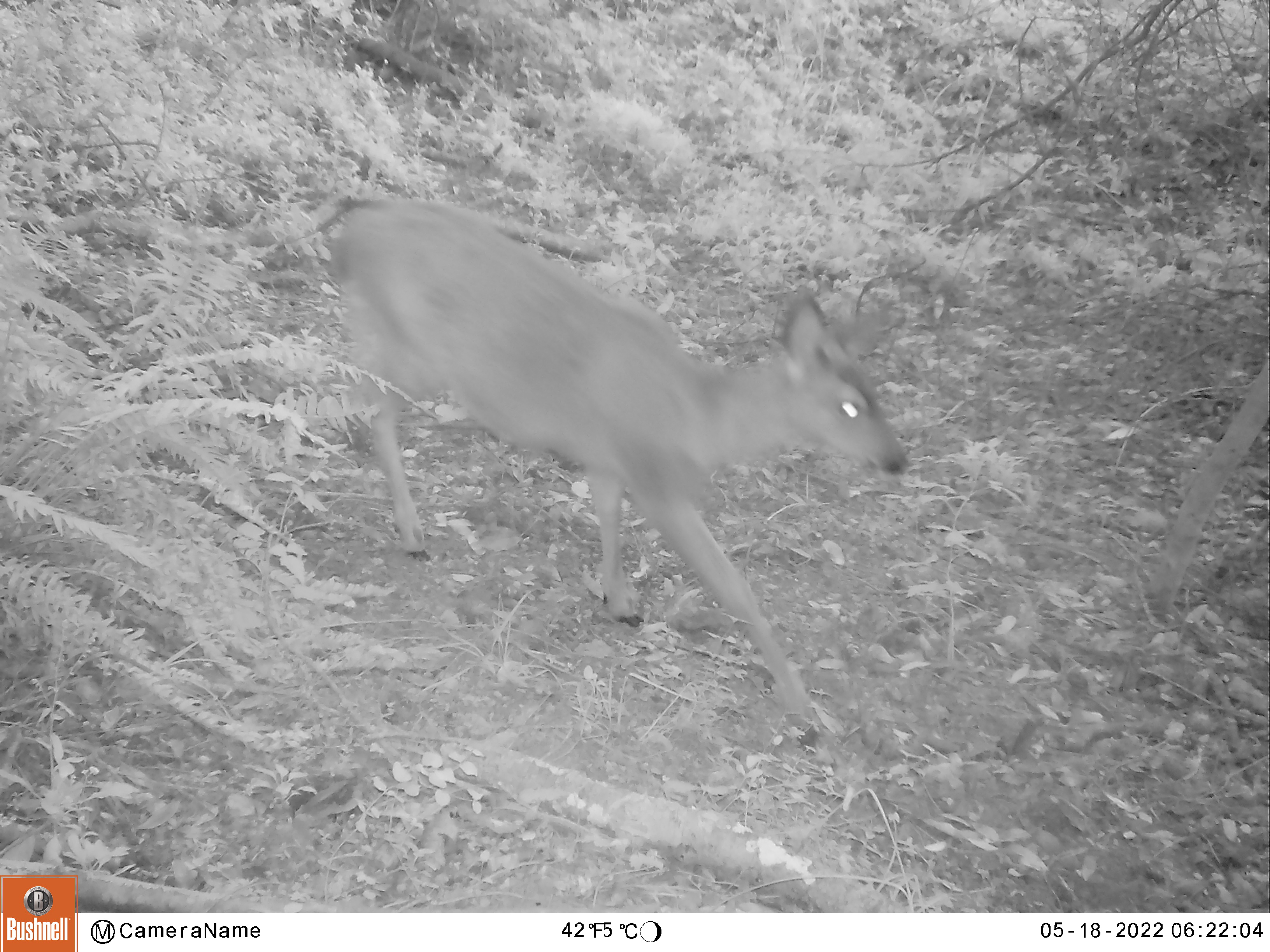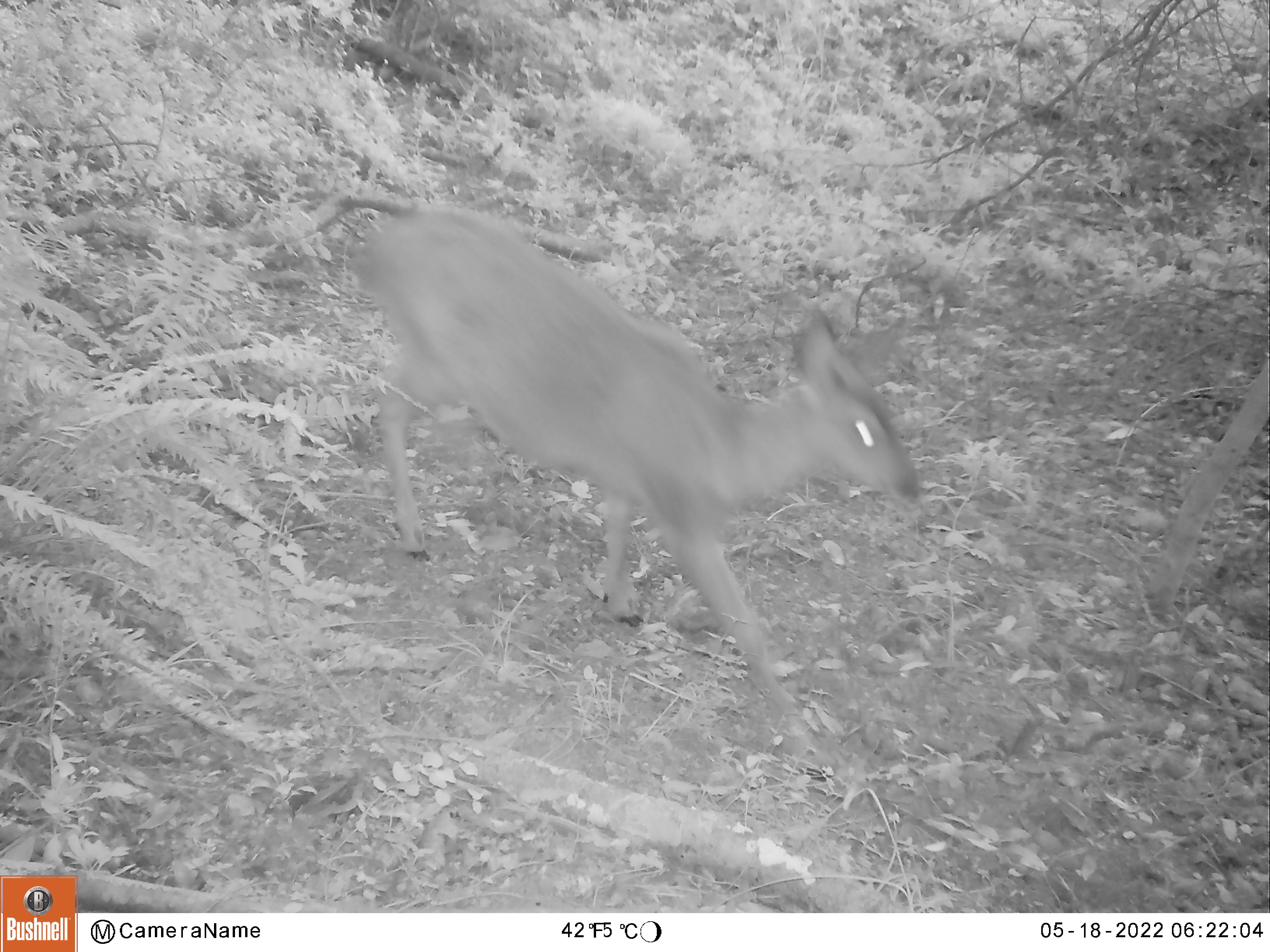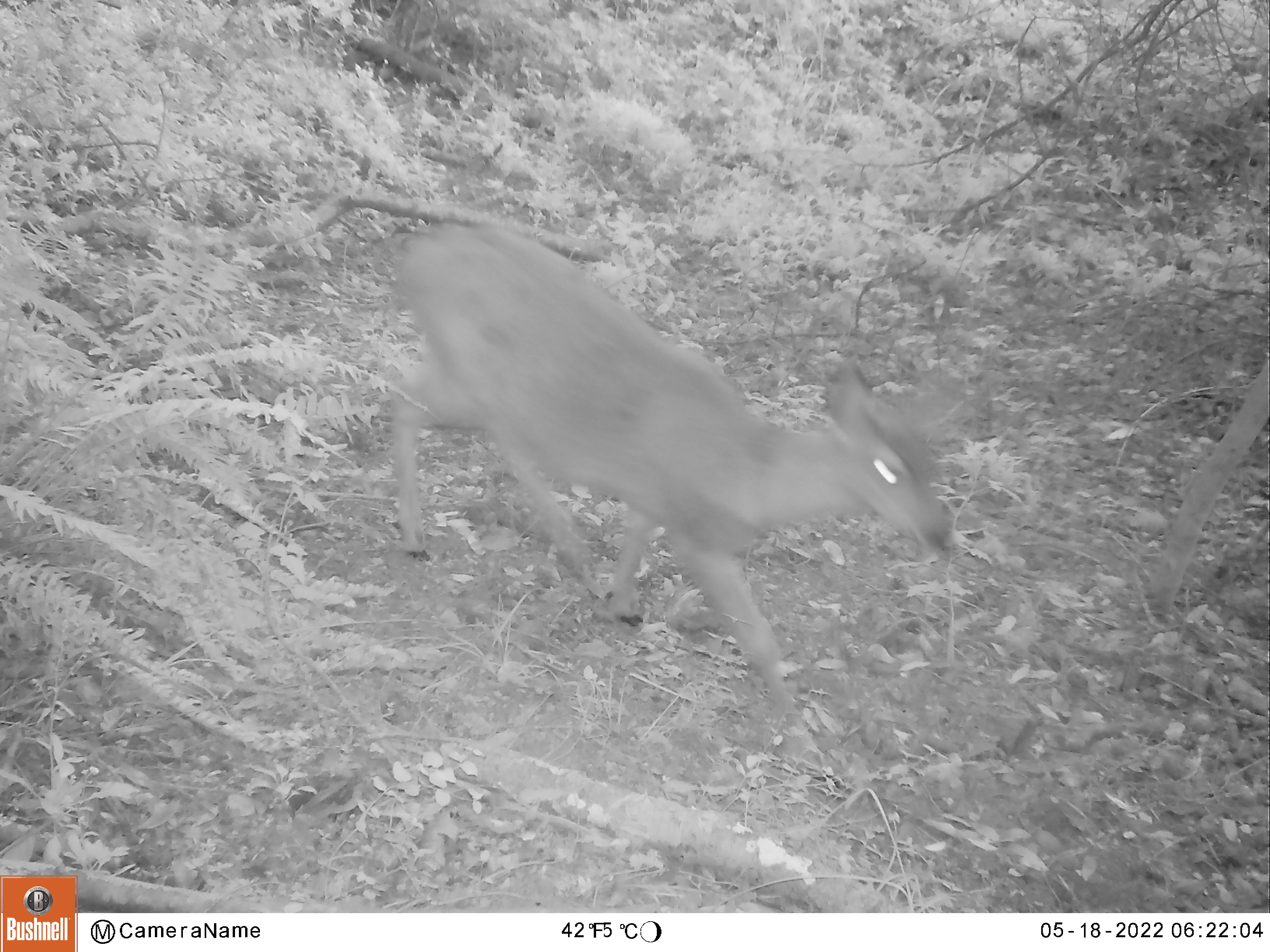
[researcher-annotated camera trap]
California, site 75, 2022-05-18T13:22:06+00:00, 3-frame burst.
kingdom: Animalia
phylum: Chordata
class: Mammalia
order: Artiodactyla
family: Cervidae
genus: Odocoileus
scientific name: Odocoileus hemionus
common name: mule deer